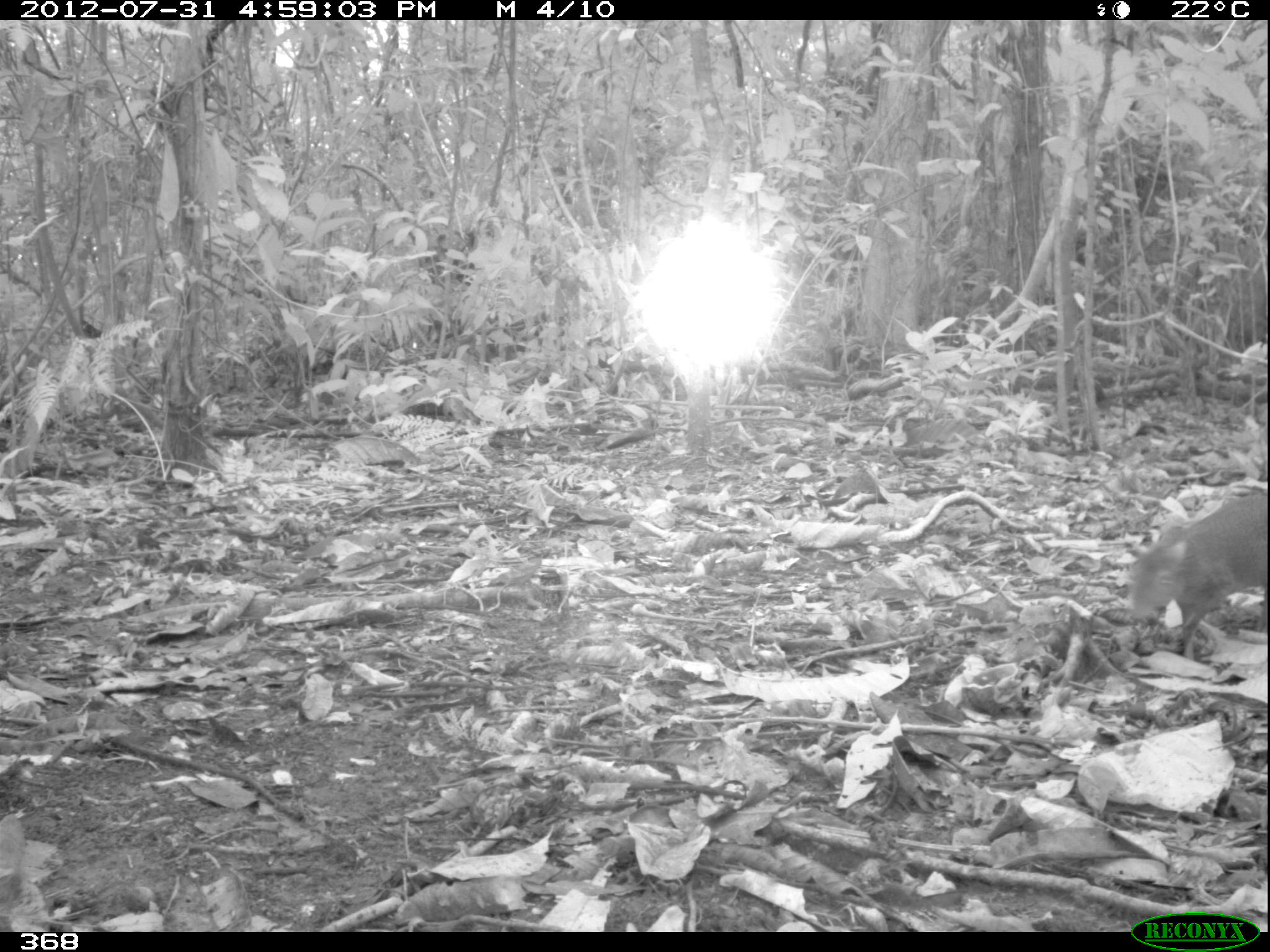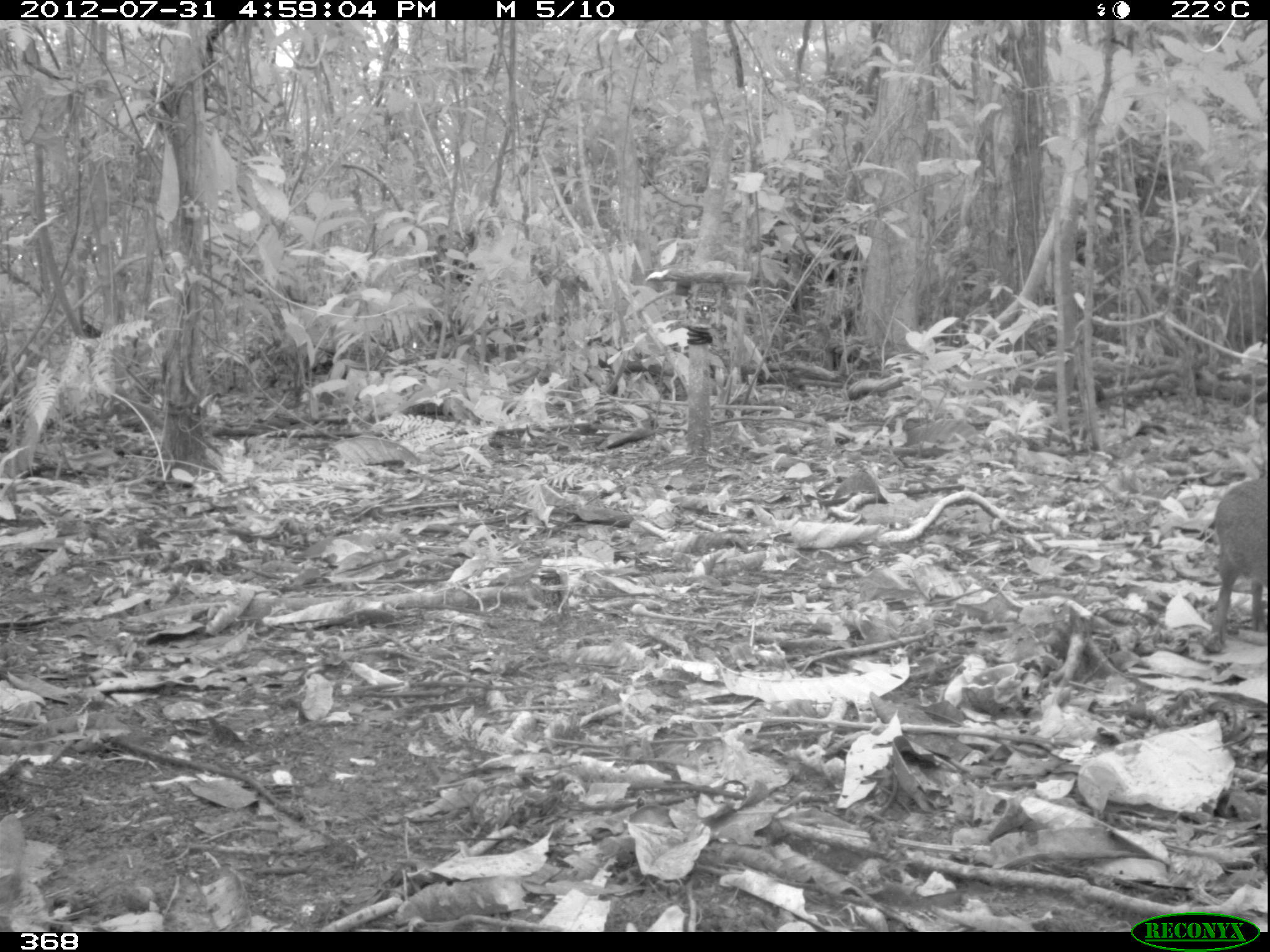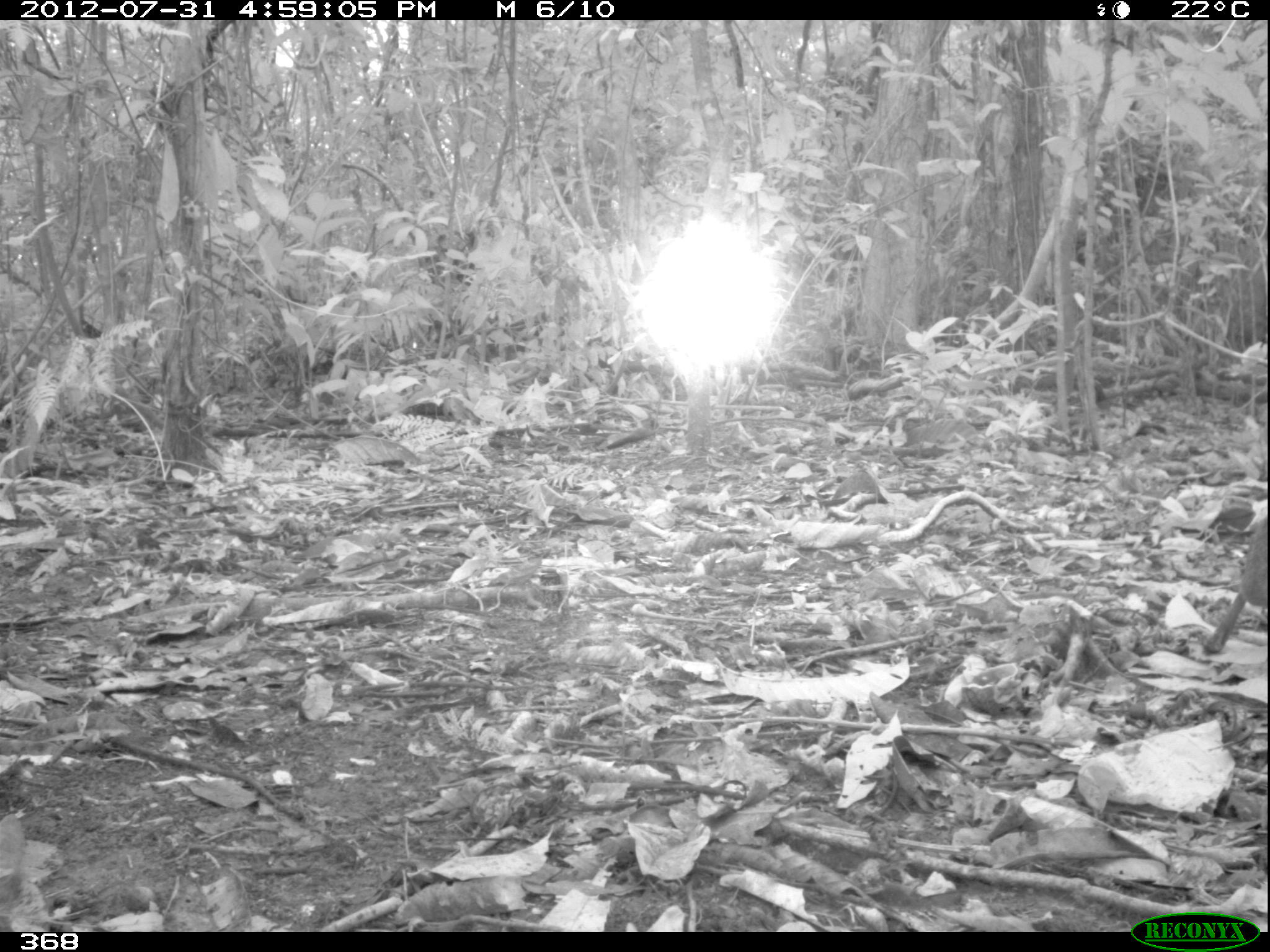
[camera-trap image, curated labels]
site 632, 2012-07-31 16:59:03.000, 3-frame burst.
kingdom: Animalia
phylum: Chordata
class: Mammalia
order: Rodentia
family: Dasyproctidae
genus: Dasyprocta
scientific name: Dasyprocta punctata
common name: central american agouti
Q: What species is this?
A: Dasyprocta punctata (central american agouti).